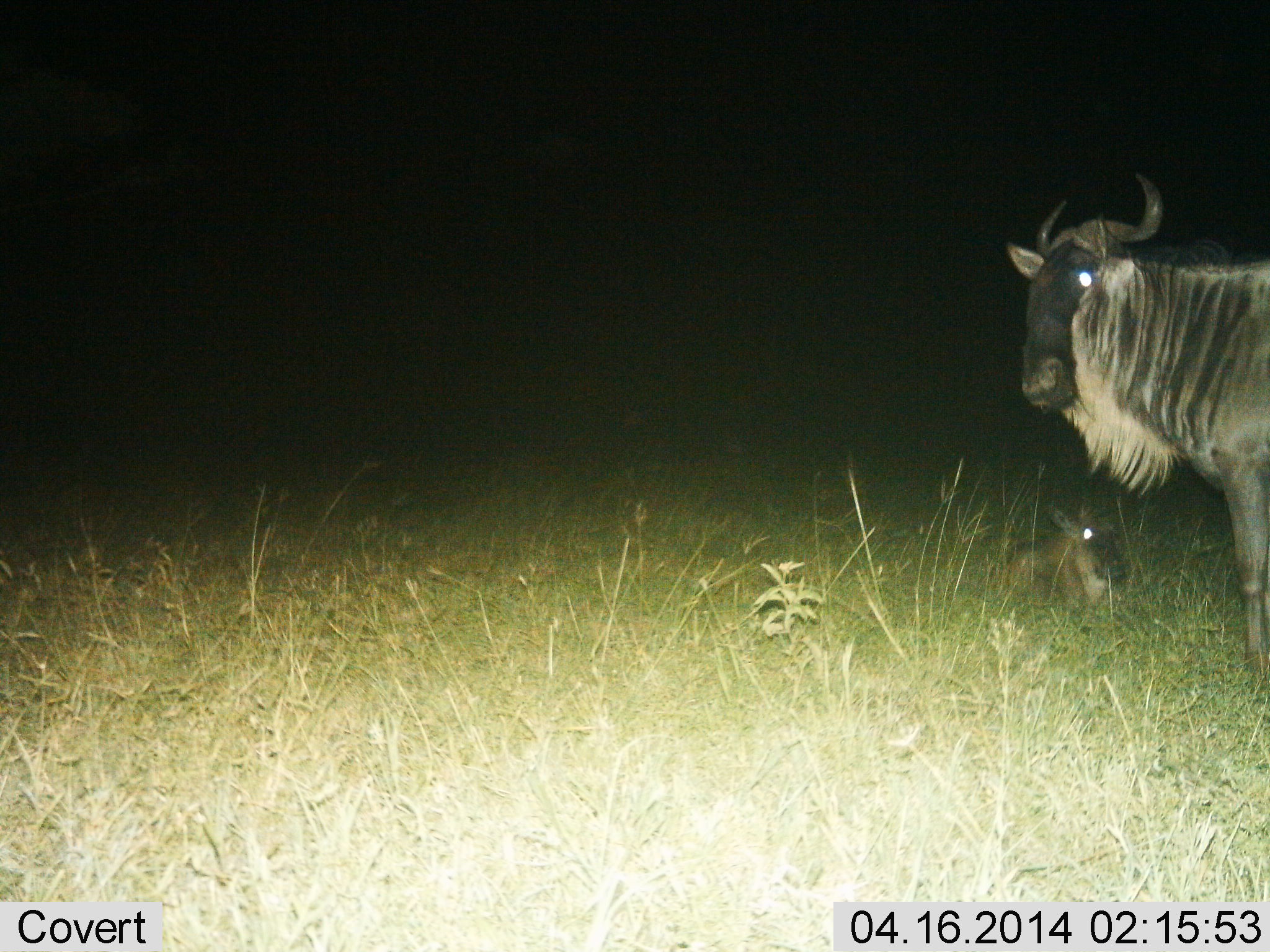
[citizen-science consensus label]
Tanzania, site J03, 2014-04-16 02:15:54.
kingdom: Animalia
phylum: Chordata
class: Mammalia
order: Artiodactyla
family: Bovidae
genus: Connochaetes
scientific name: Connochaetes taurinus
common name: blue wildebeest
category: wildebeest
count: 2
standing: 90%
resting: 100%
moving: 0%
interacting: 0%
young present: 80%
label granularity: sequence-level